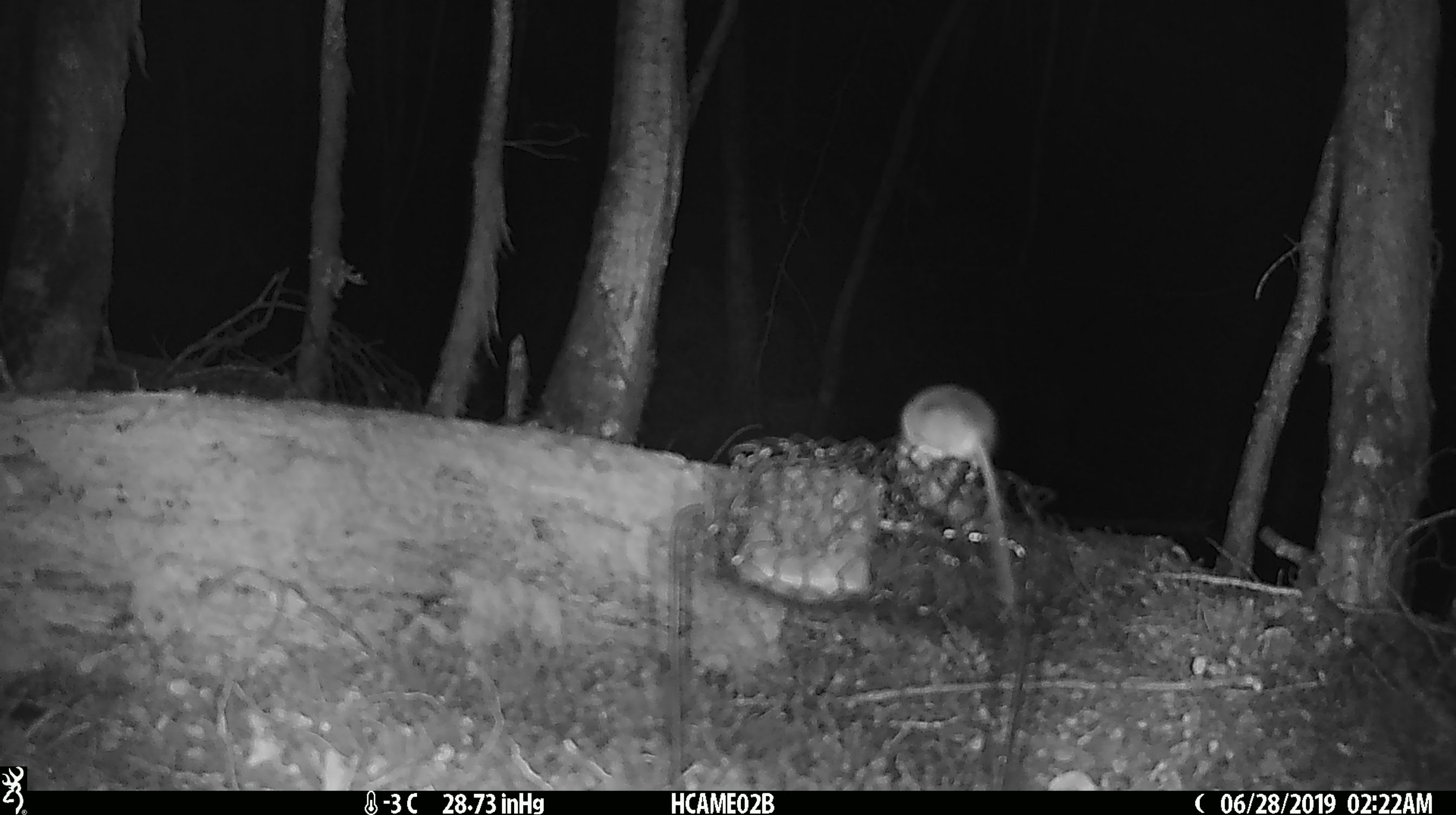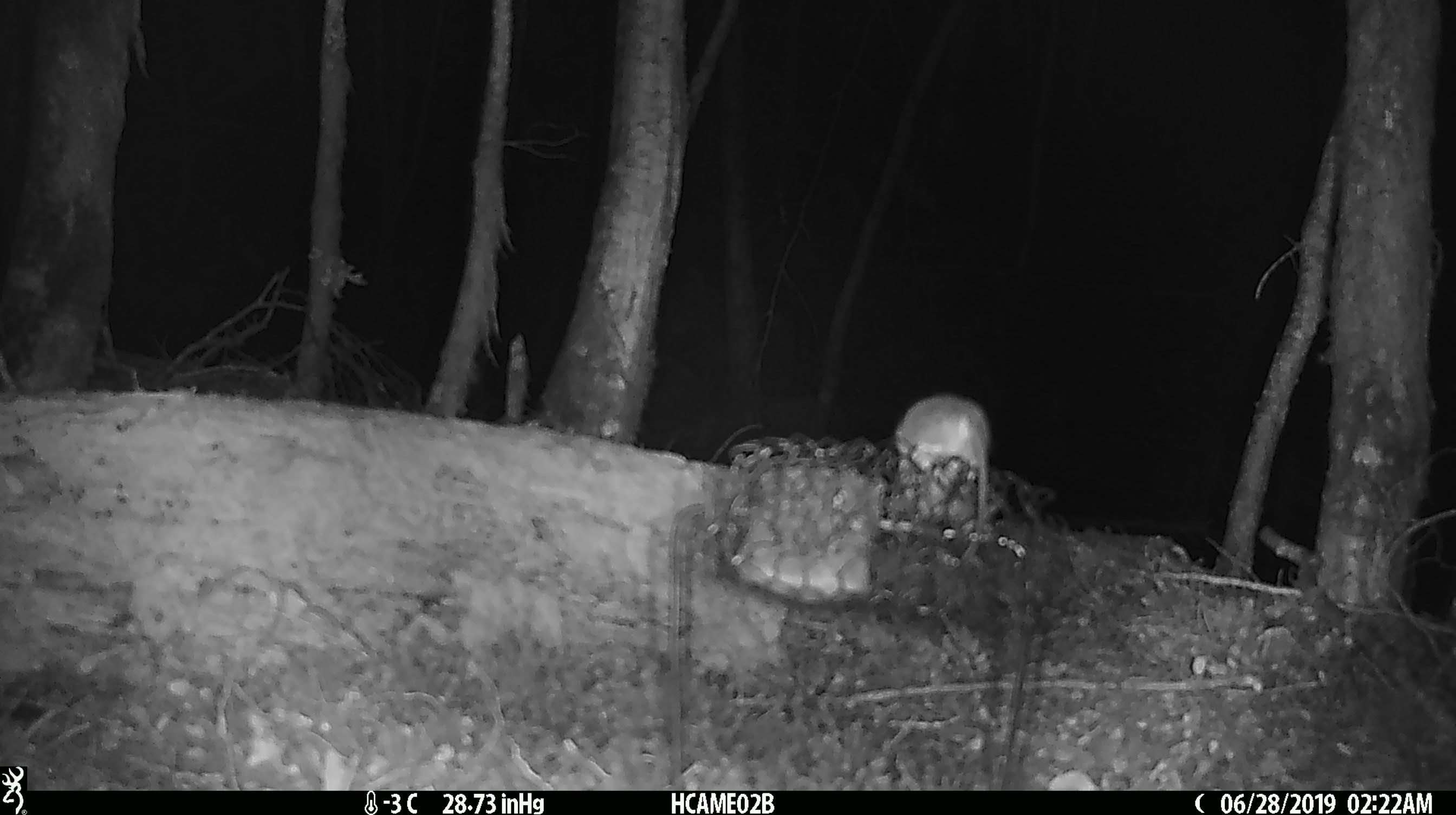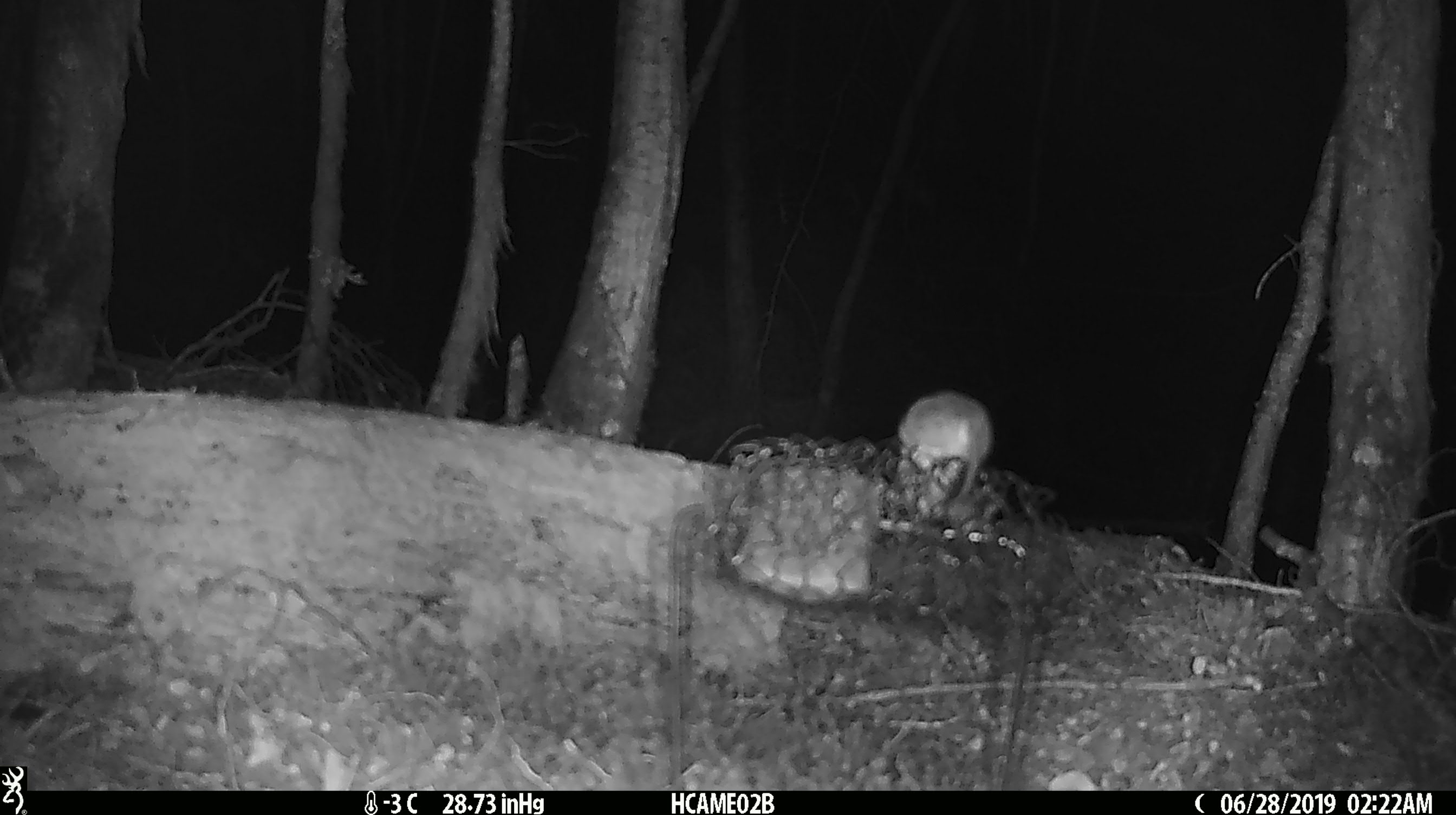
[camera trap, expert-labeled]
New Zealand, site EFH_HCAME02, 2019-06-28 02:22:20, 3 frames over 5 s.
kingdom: Animalia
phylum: Chordata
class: Mammalia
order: Rodentia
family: Muridae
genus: Mus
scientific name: Mus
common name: mouse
Mouse (Mus).